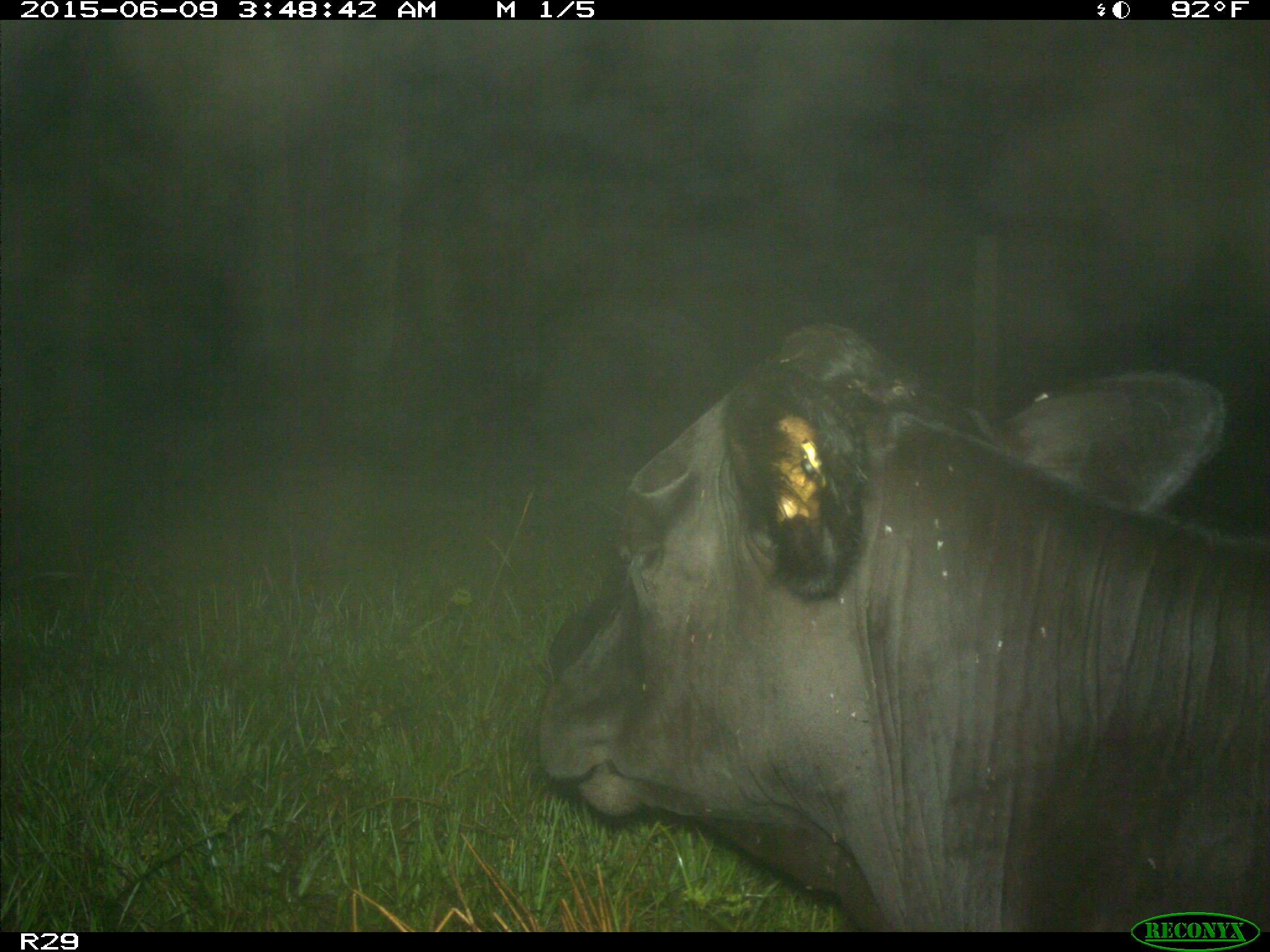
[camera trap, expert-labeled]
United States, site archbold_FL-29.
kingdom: Animalia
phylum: Chordata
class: Mammalia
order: Artiodactyla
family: Bovidae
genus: Bos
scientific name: Bos taurus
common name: domestic cow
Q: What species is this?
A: Bos taurus (domestic cow).